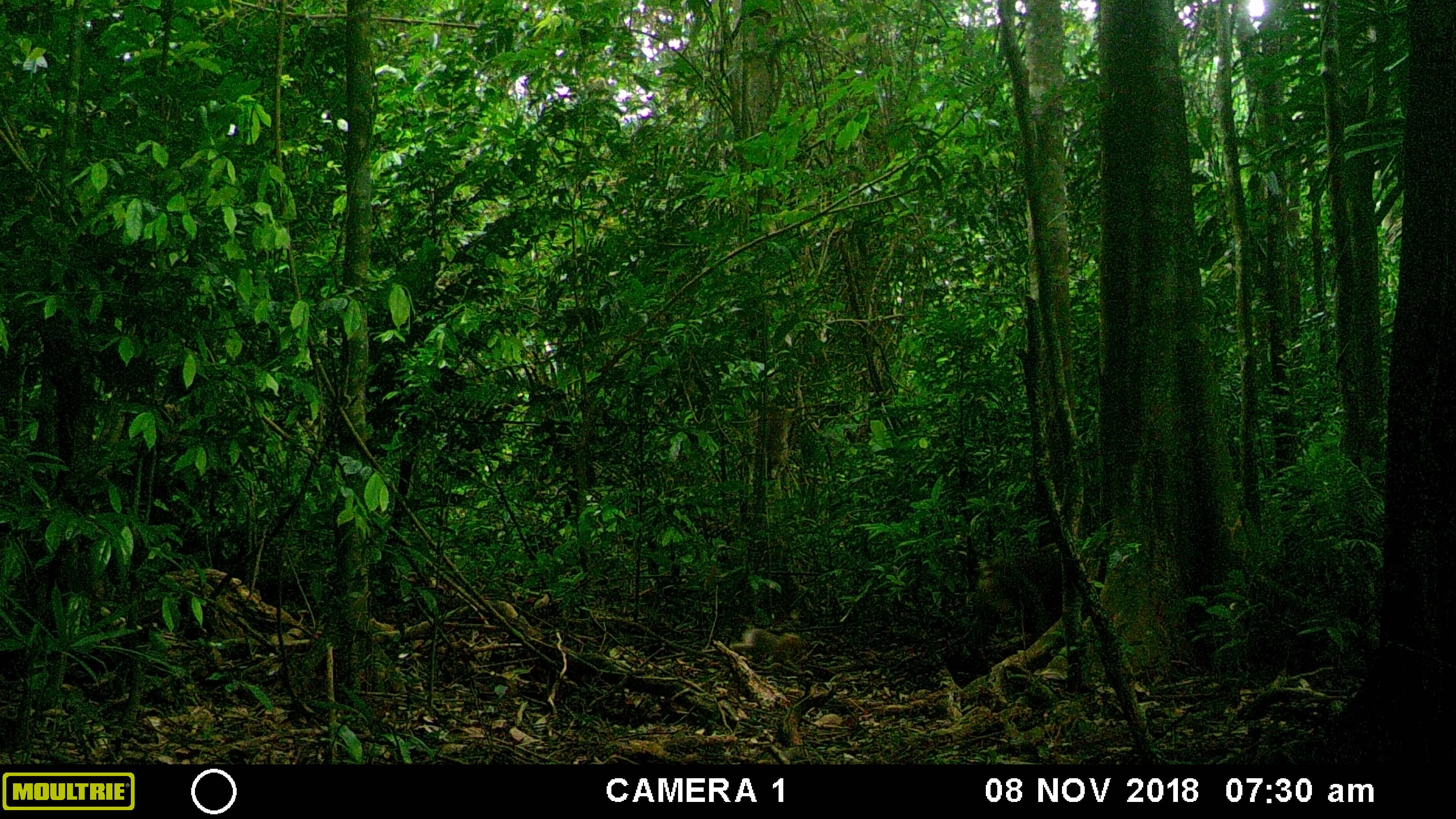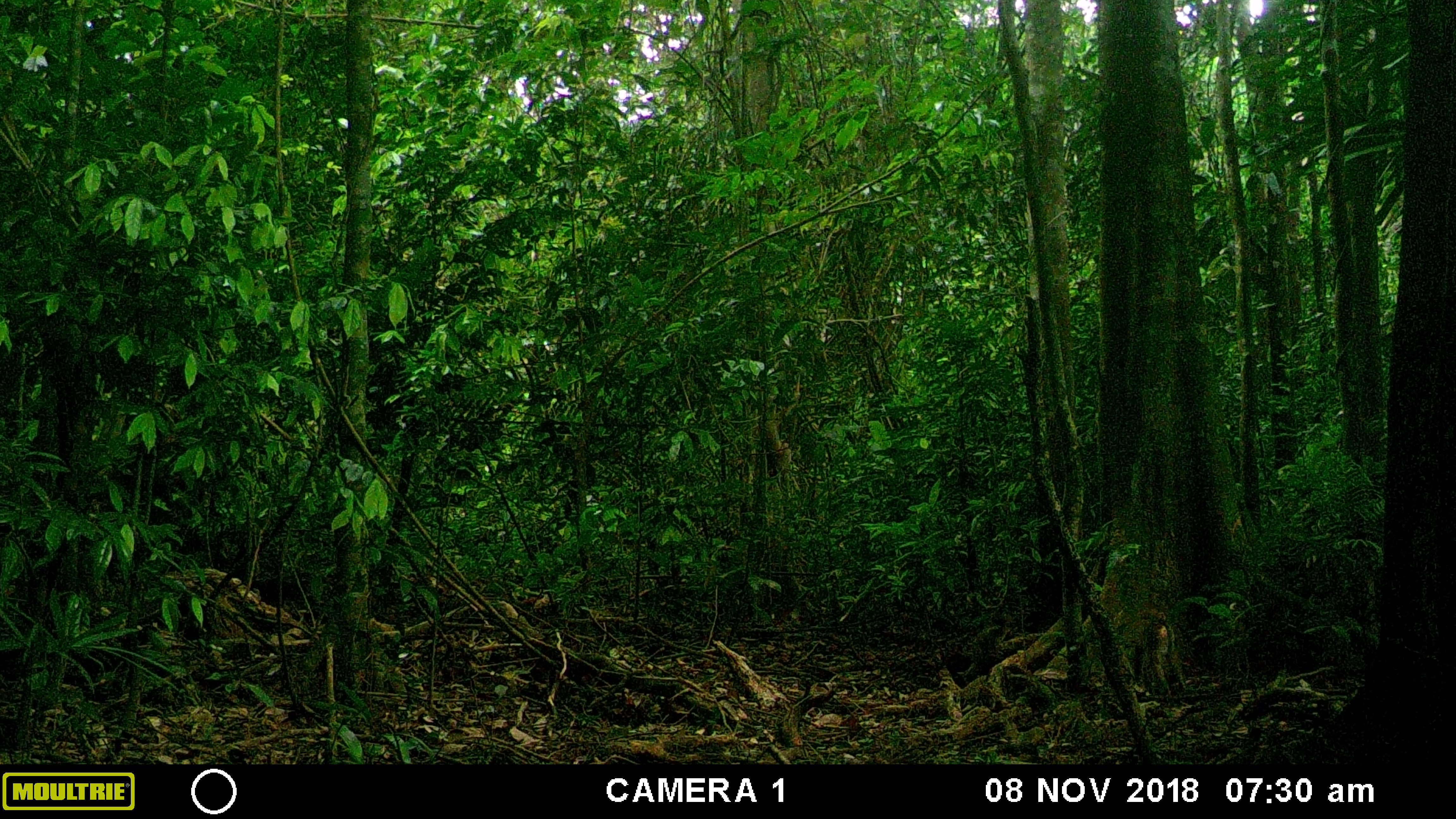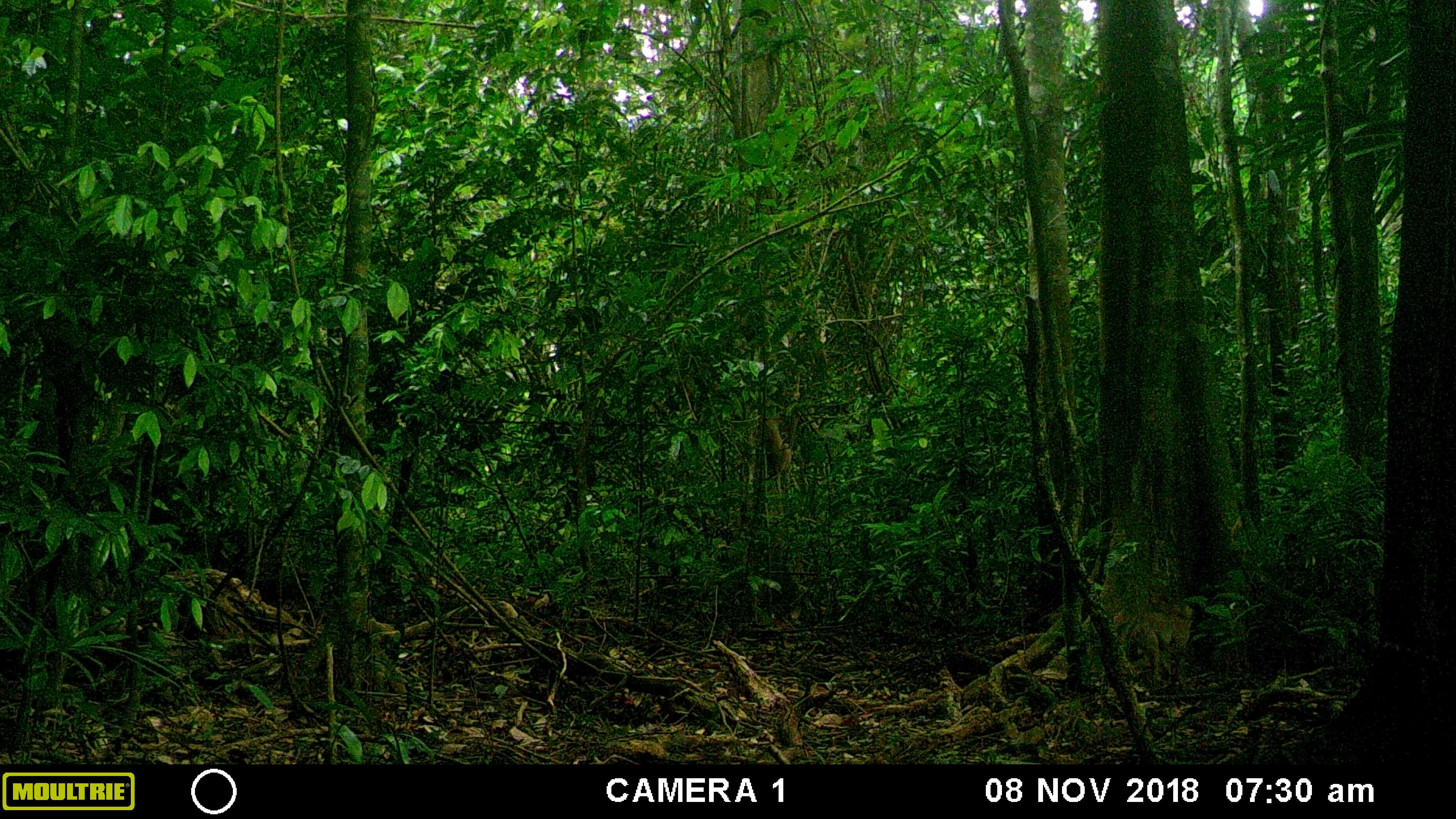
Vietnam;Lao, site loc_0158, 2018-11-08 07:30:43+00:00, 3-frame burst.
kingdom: Animalia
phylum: Chordata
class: Mammalia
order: Primates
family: Cercopithecidae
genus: Macaca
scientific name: Macaca nemestrina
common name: pig-tailed macaque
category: pig tailed macaque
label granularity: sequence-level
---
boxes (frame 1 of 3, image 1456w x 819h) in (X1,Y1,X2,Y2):
pig tailed macaque: (970,549,1059,642); (752,382,807,477); (728,626,815,659)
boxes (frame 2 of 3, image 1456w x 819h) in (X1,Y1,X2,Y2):
pig tailed macaque: (1131,606,1193,700); (762,390,801,476); (966,607,1014,660)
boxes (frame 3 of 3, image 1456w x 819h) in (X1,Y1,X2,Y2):
pig tailed macaque: (1121,601,1194,686); (758,397,795,479)